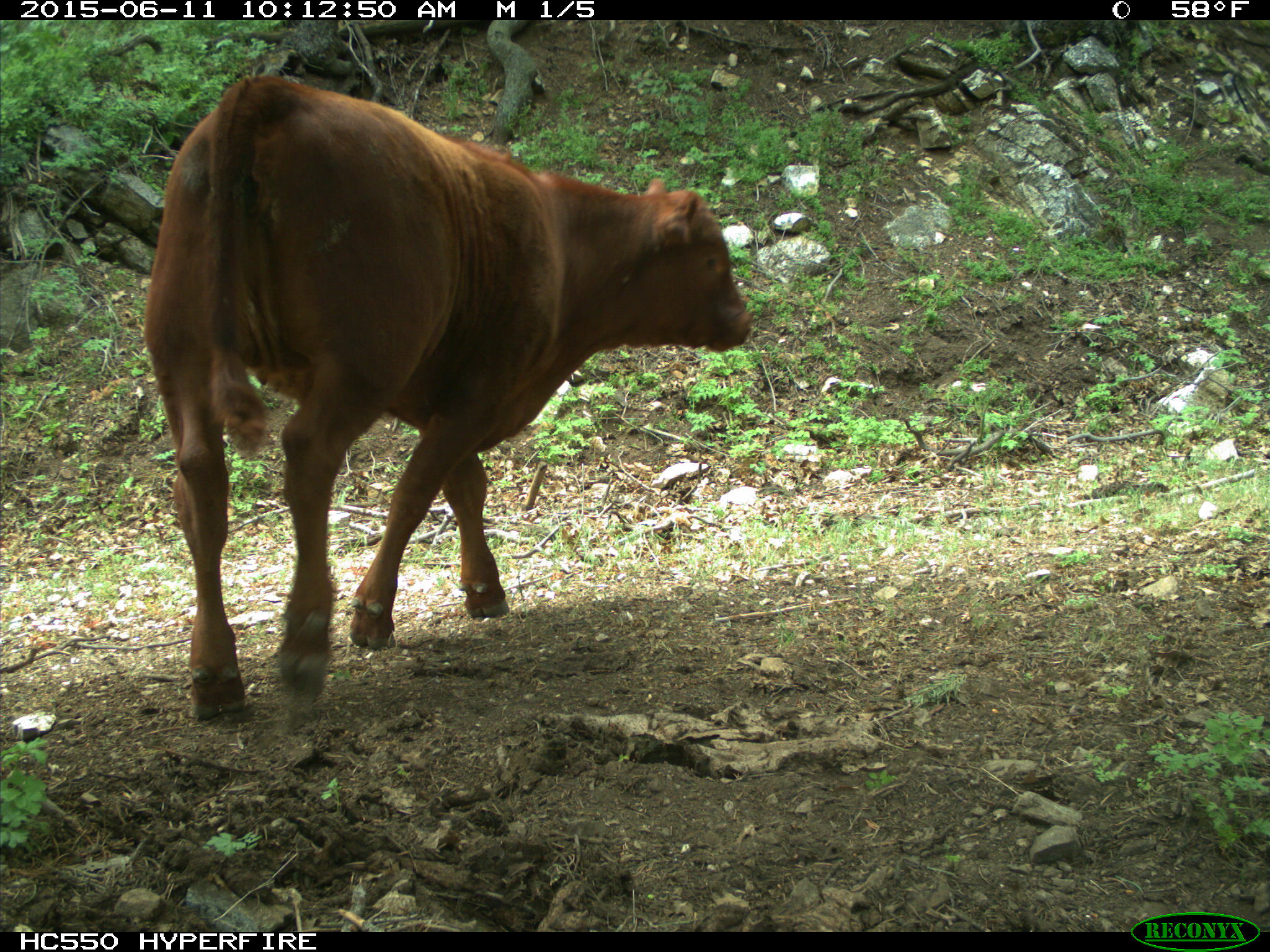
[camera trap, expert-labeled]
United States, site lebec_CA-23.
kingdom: Animalia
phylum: Chordata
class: Mammalia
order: Artiodactyla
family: Bovidae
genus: Bos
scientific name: Bos taurus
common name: domestic cow